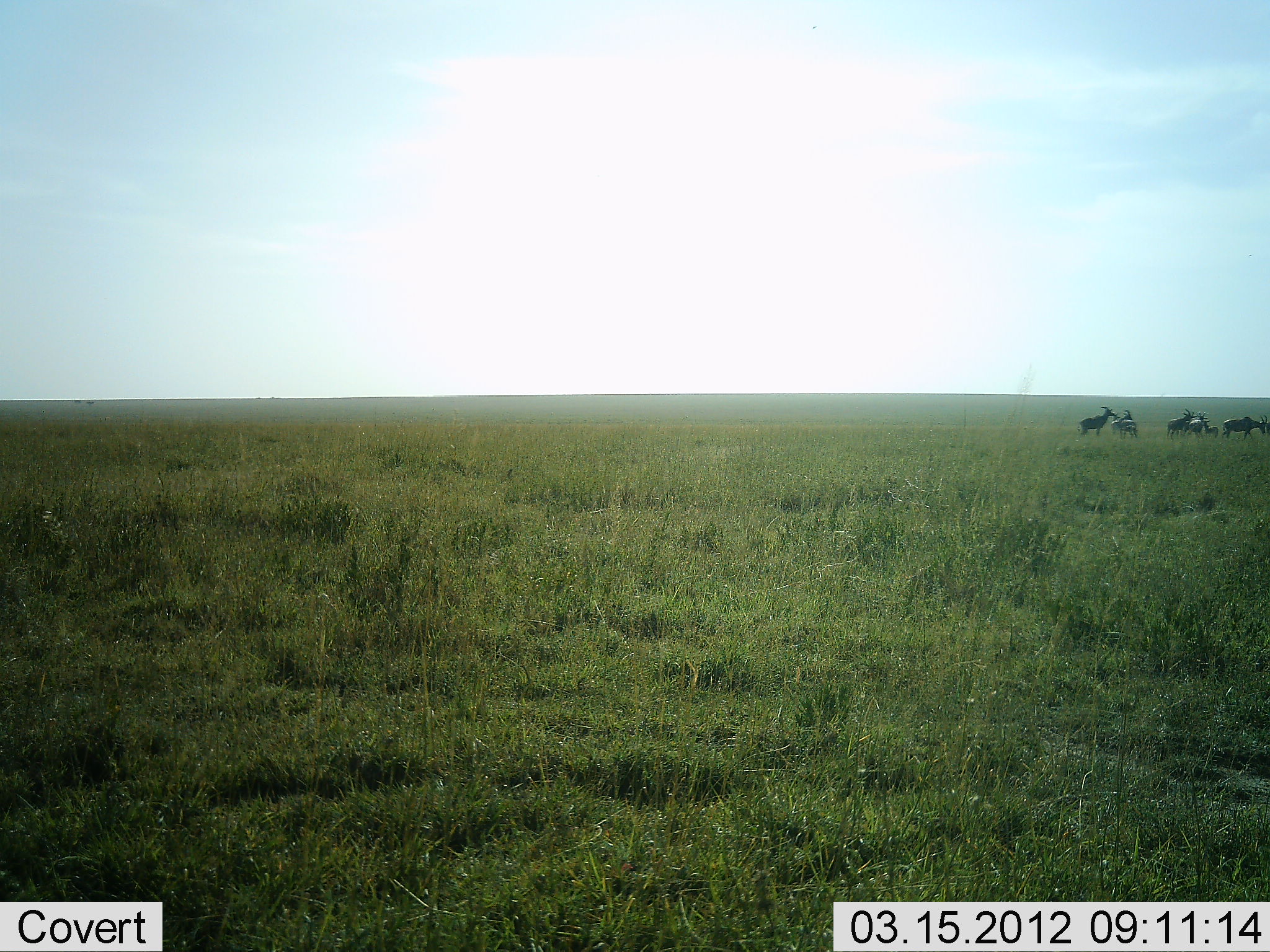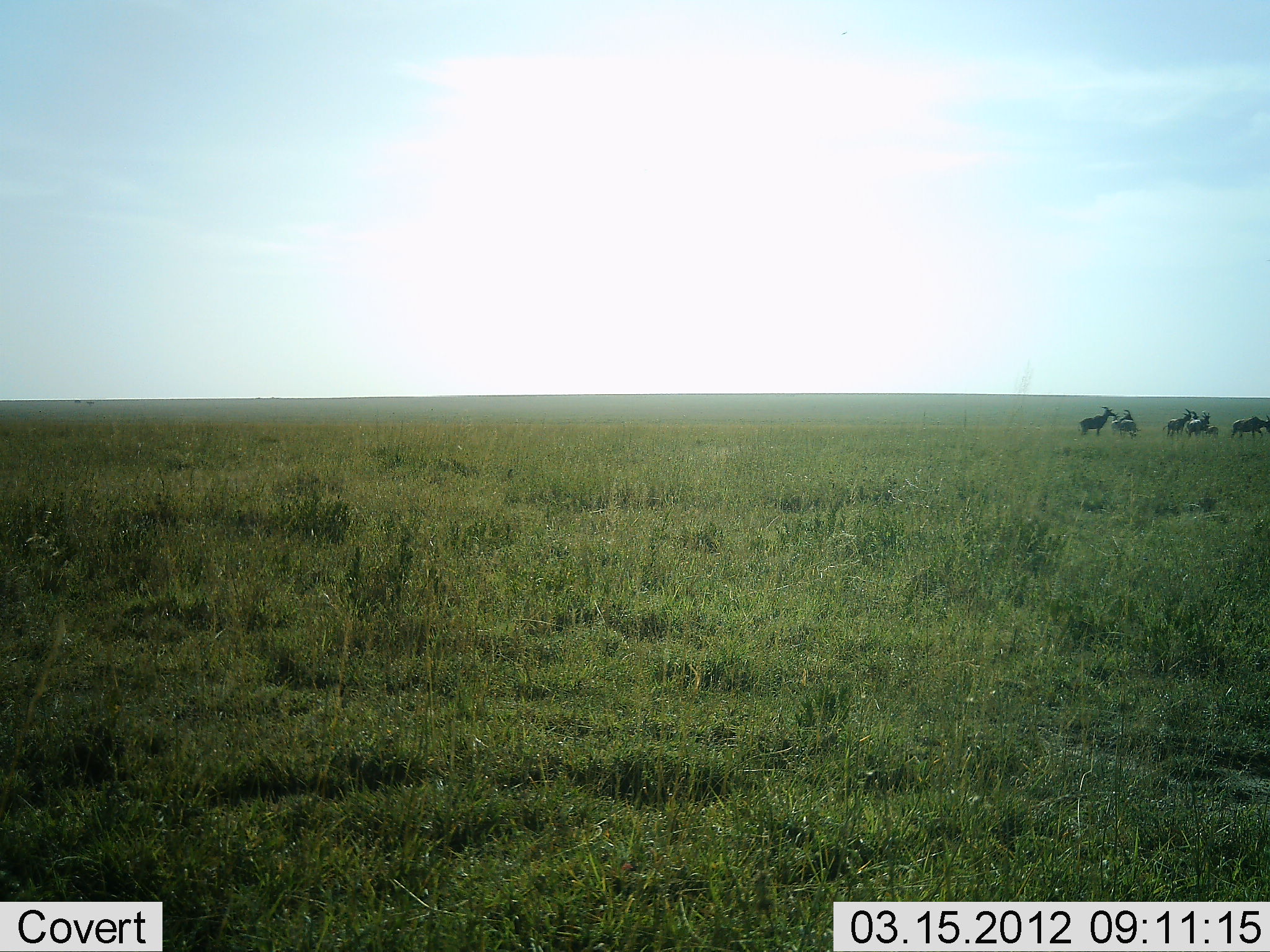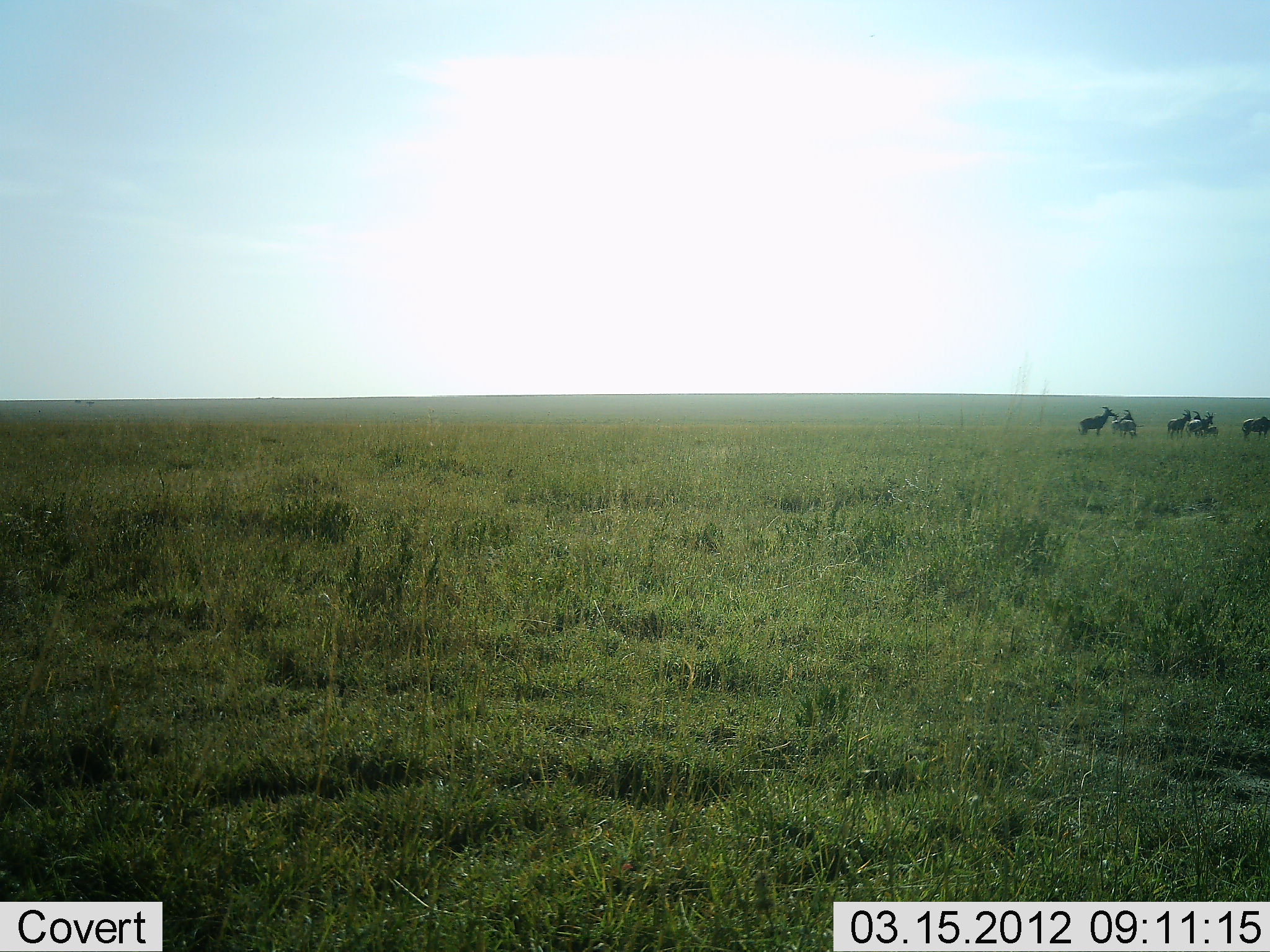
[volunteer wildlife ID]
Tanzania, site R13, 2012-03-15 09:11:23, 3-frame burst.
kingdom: Animalia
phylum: Chordata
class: Mammalia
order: Artiodactyla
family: Bovidae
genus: Alcelaphus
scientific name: Alcelaphus buselaphus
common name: hartebeest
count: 6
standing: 100%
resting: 0%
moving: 50%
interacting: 0%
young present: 25%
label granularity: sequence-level